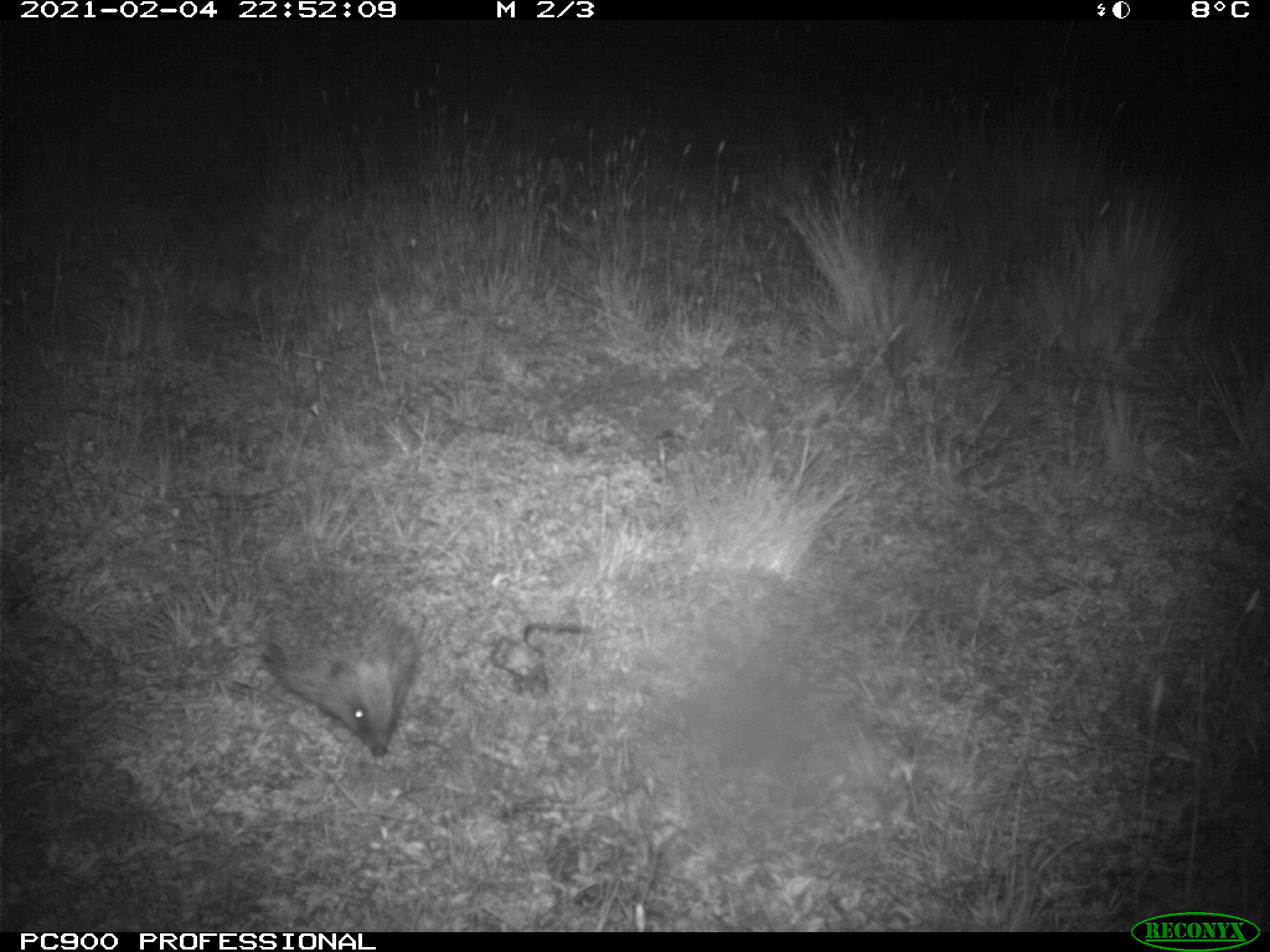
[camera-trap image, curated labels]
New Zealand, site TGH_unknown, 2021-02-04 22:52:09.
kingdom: Animalia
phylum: Chordata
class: Mammalia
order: Eulipotyphla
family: Erinaceidae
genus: Erinaceus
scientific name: Erinaceus europaeus europaeus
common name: european hedgehog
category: hedgehog